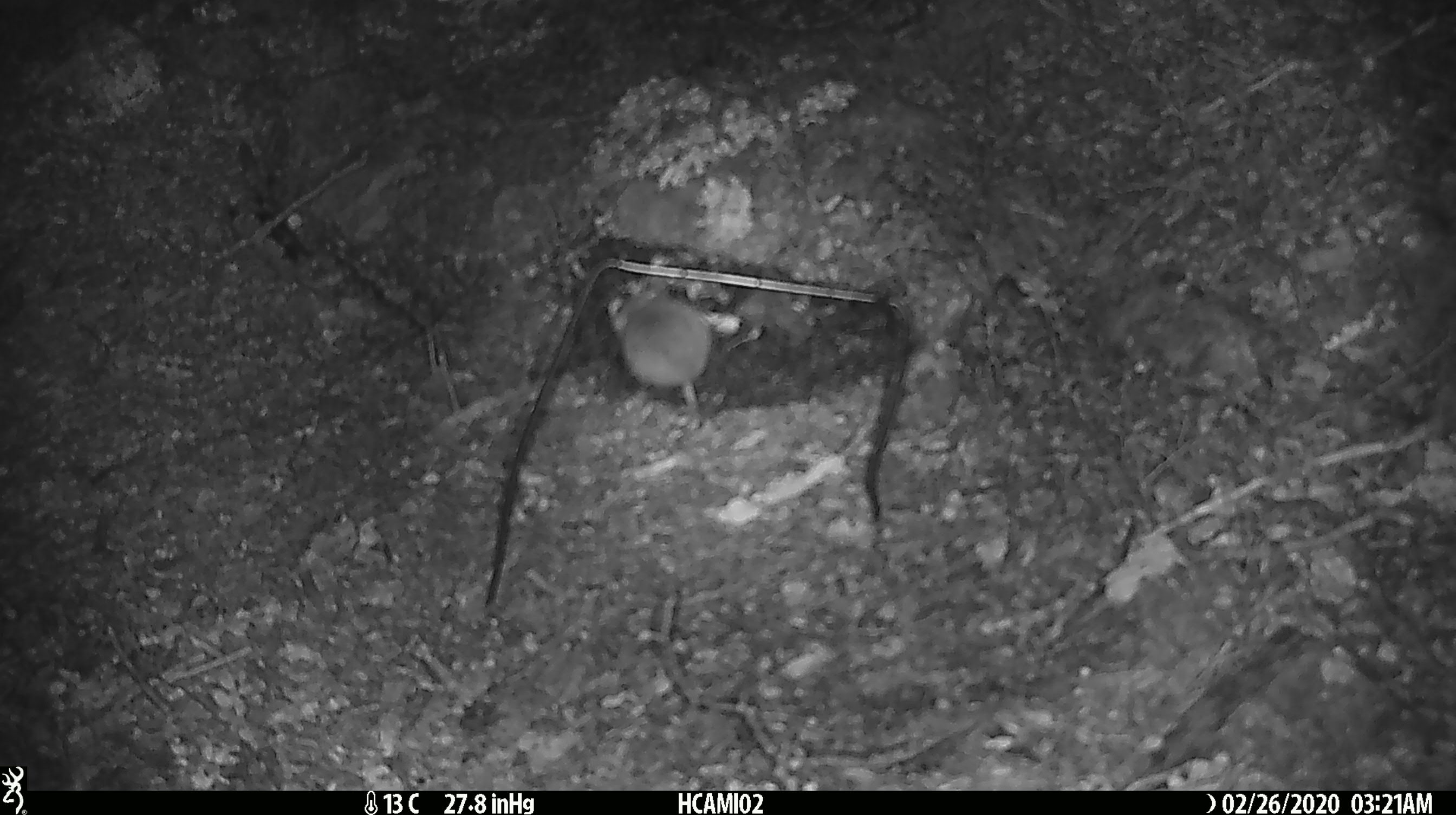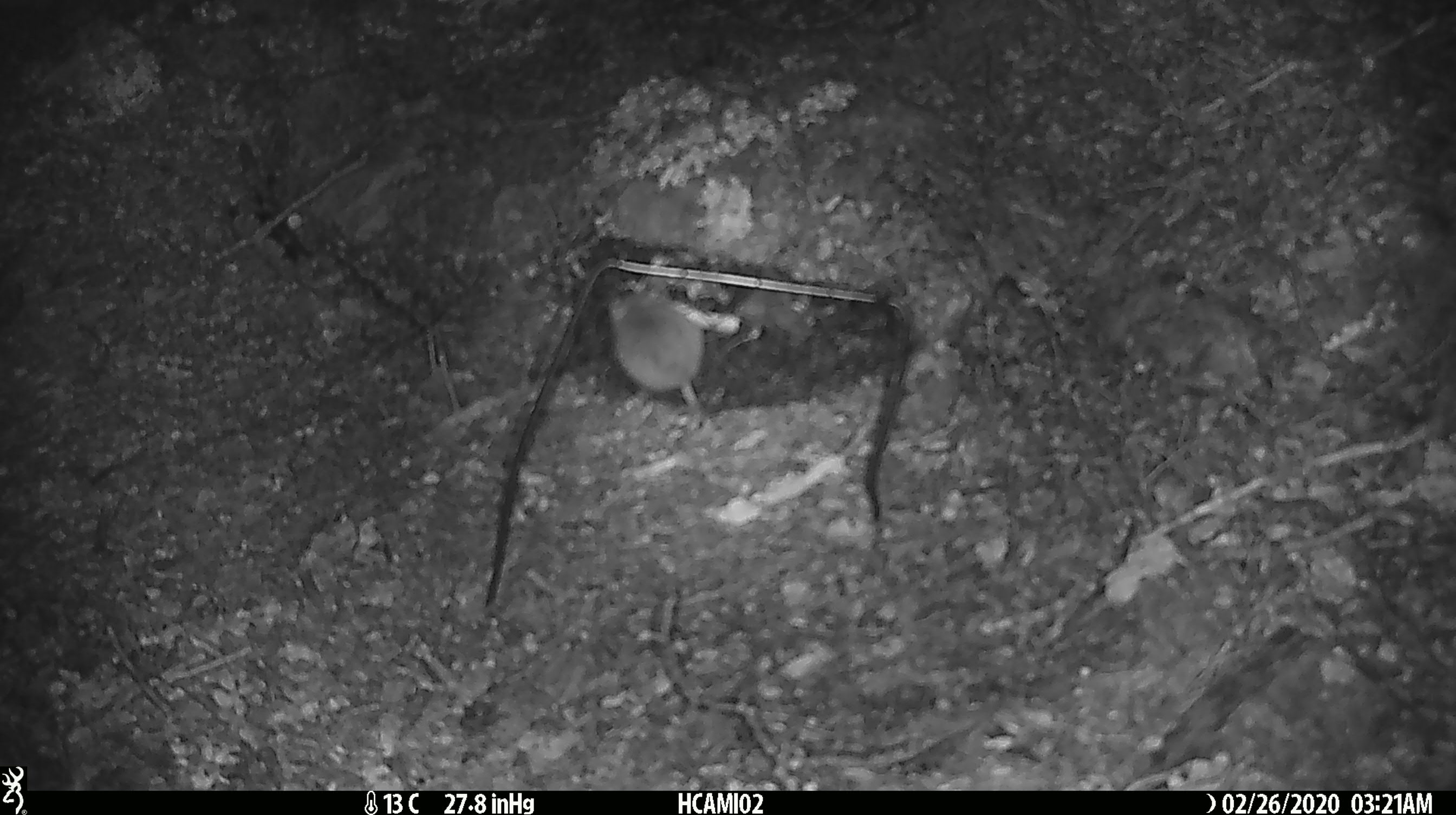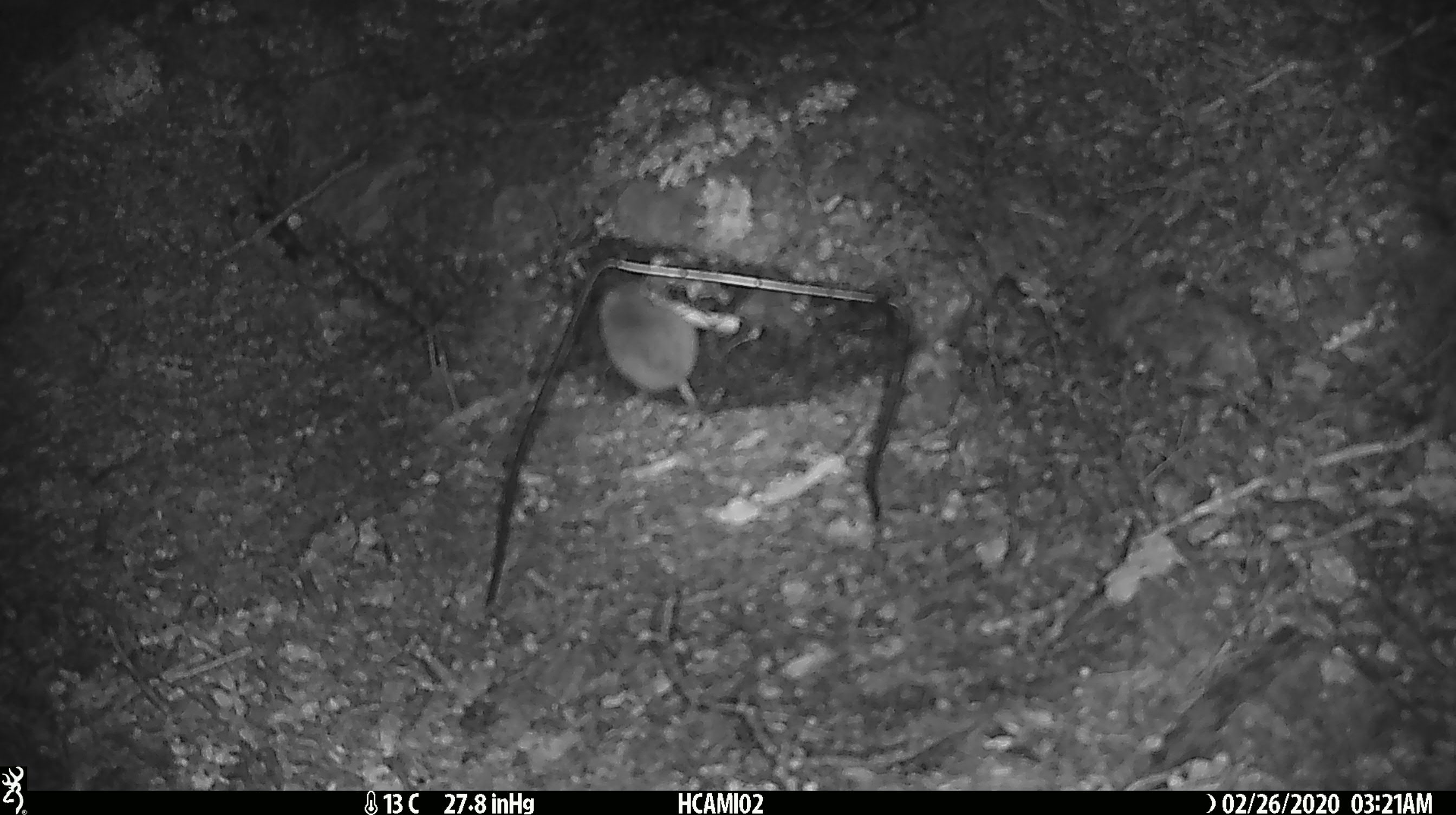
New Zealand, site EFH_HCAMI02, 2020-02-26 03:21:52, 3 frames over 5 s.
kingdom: Animalia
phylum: Chordata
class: Mammalia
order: Rodentia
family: Muridae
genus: Mus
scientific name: Mus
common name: mouse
Mouse (Mus).